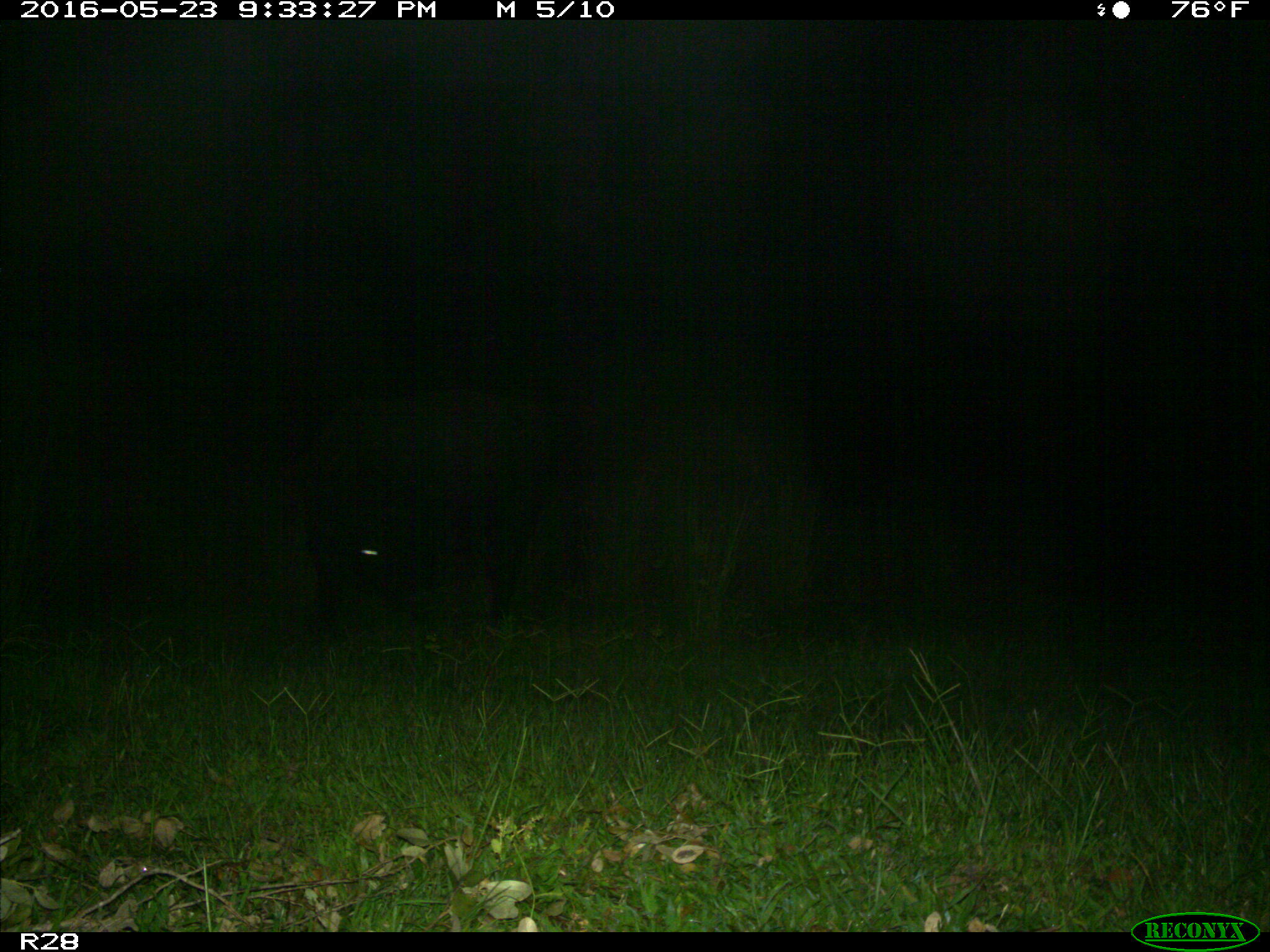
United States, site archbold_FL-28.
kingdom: Animalia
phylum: Chordata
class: Mammalia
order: Artiodactyla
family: Bovidae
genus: Bos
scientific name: Bos taurus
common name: domestic cow